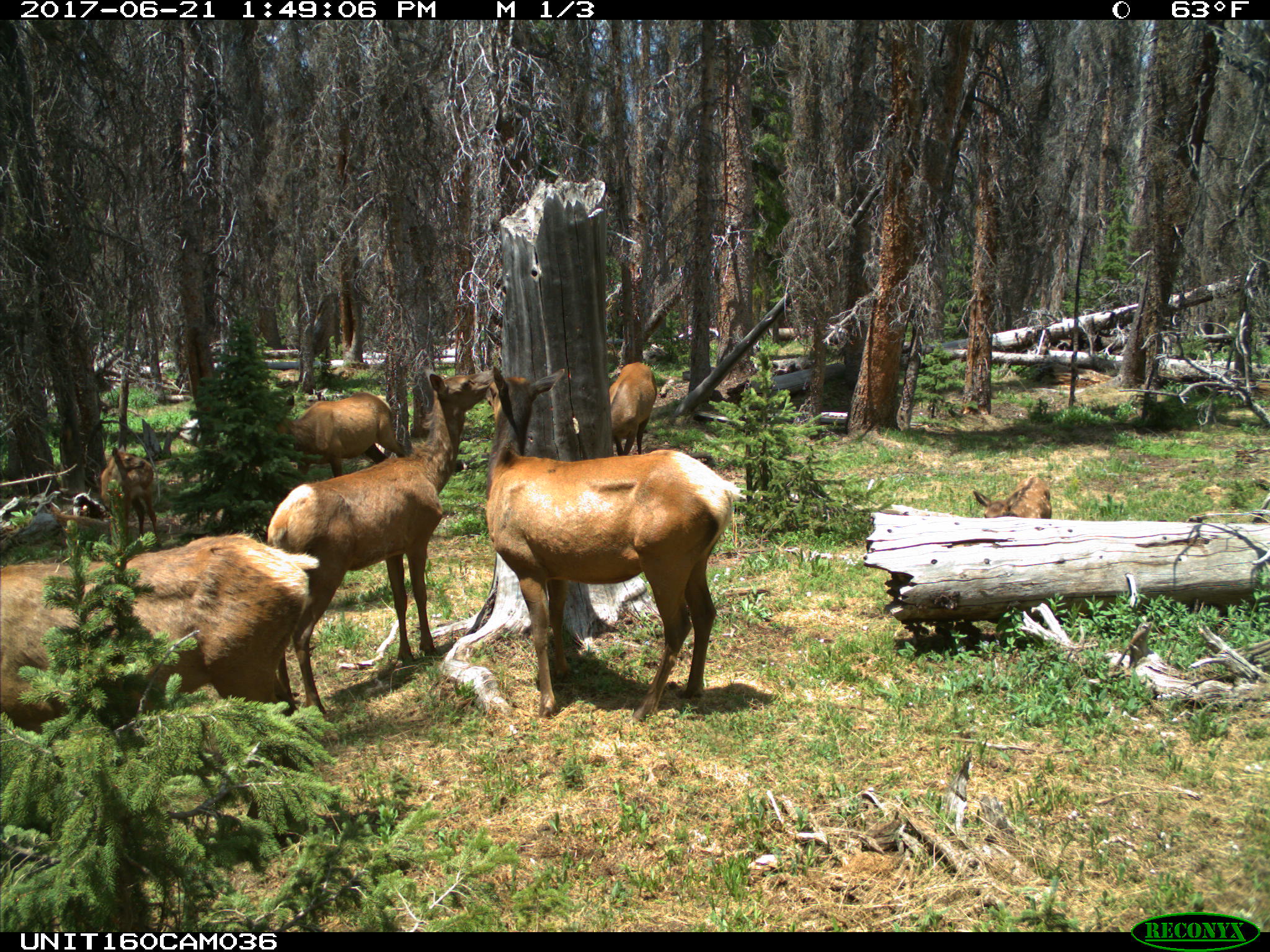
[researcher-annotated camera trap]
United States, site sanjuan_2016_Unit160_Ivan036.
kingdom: Animalia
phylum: Chordata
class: Mammalia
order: Artiodactyla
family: Cervidae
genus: Cervus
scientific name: Cervus elaphus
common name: red deer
Cervus elaphus (red deer).